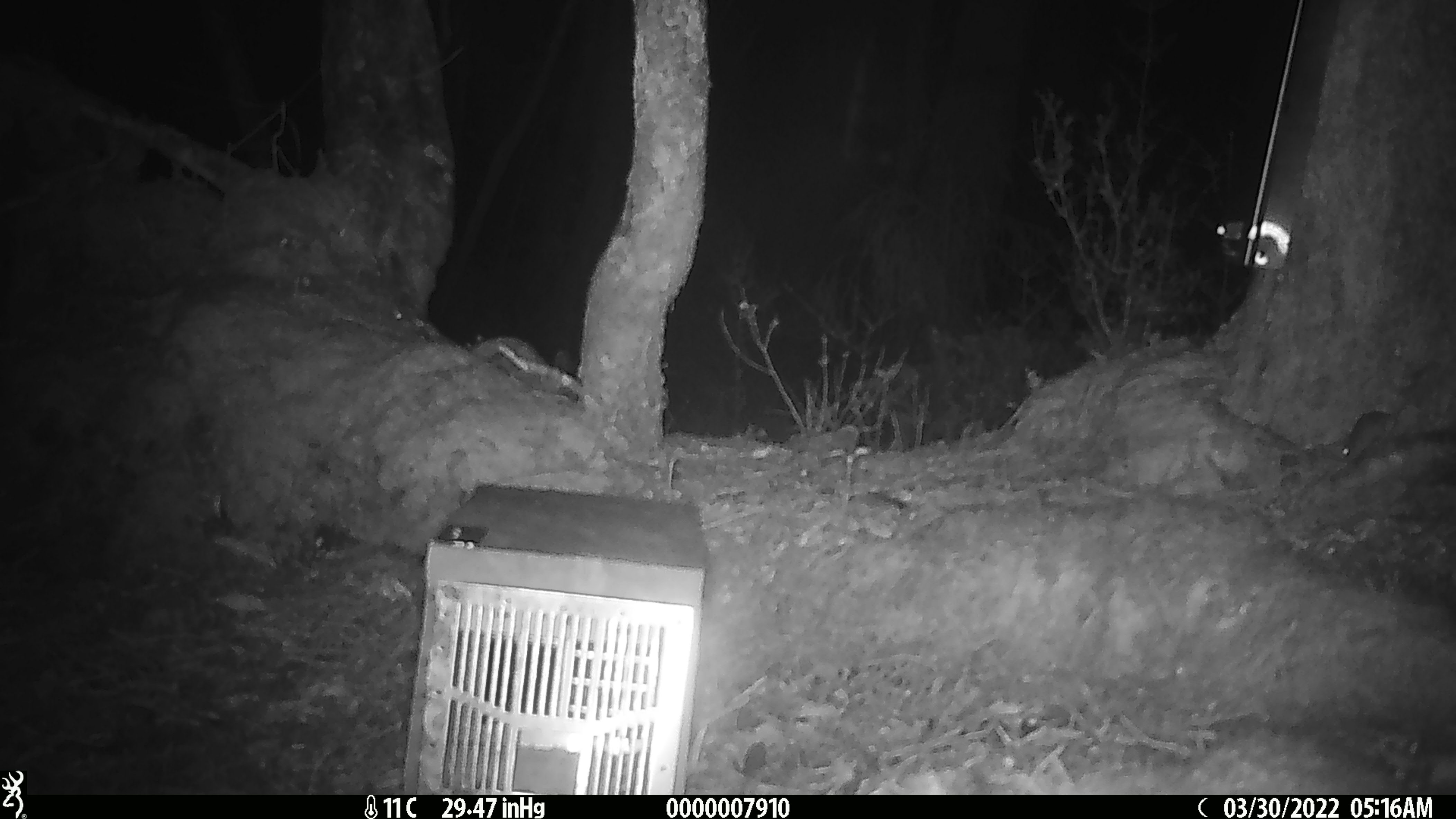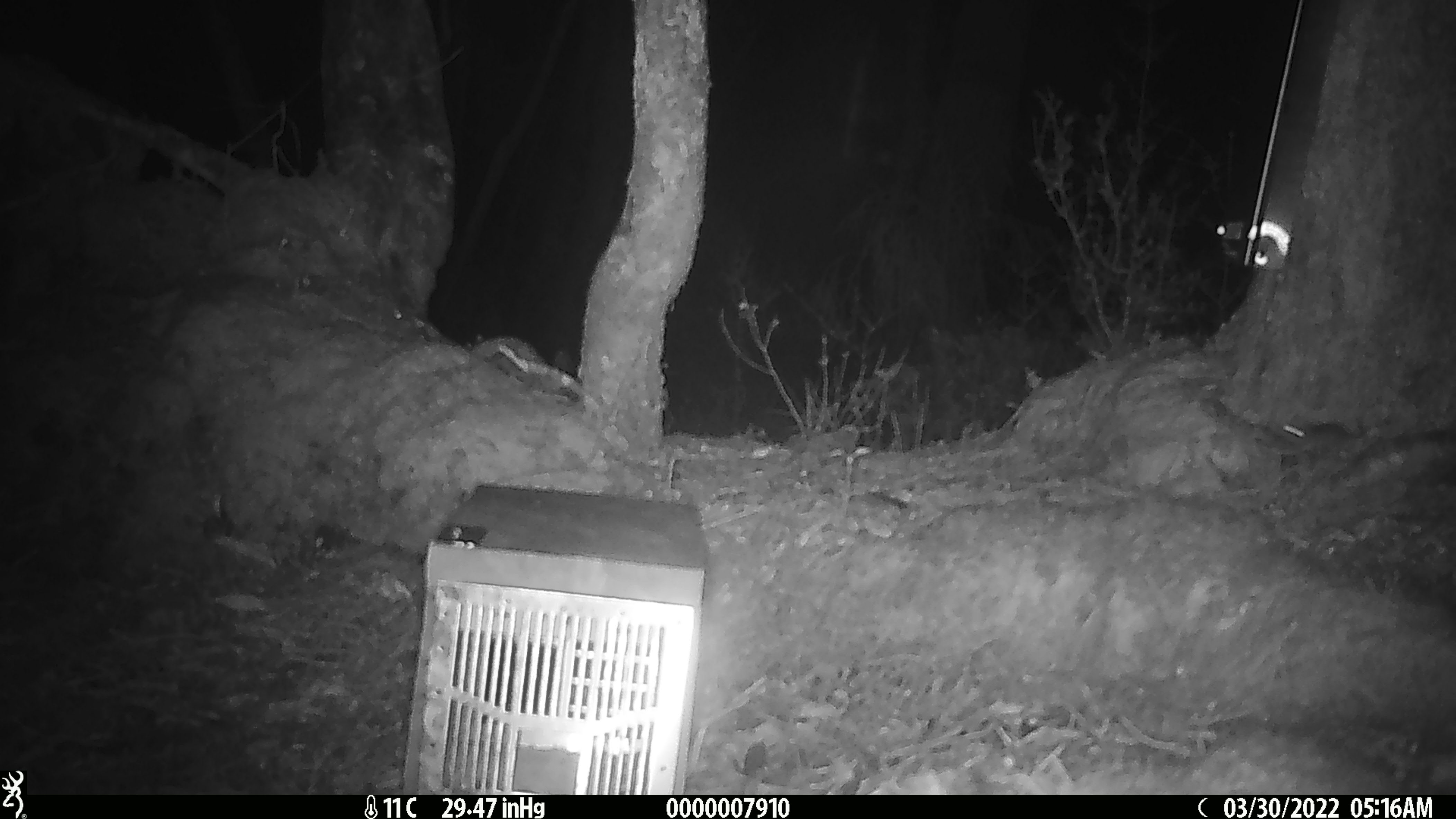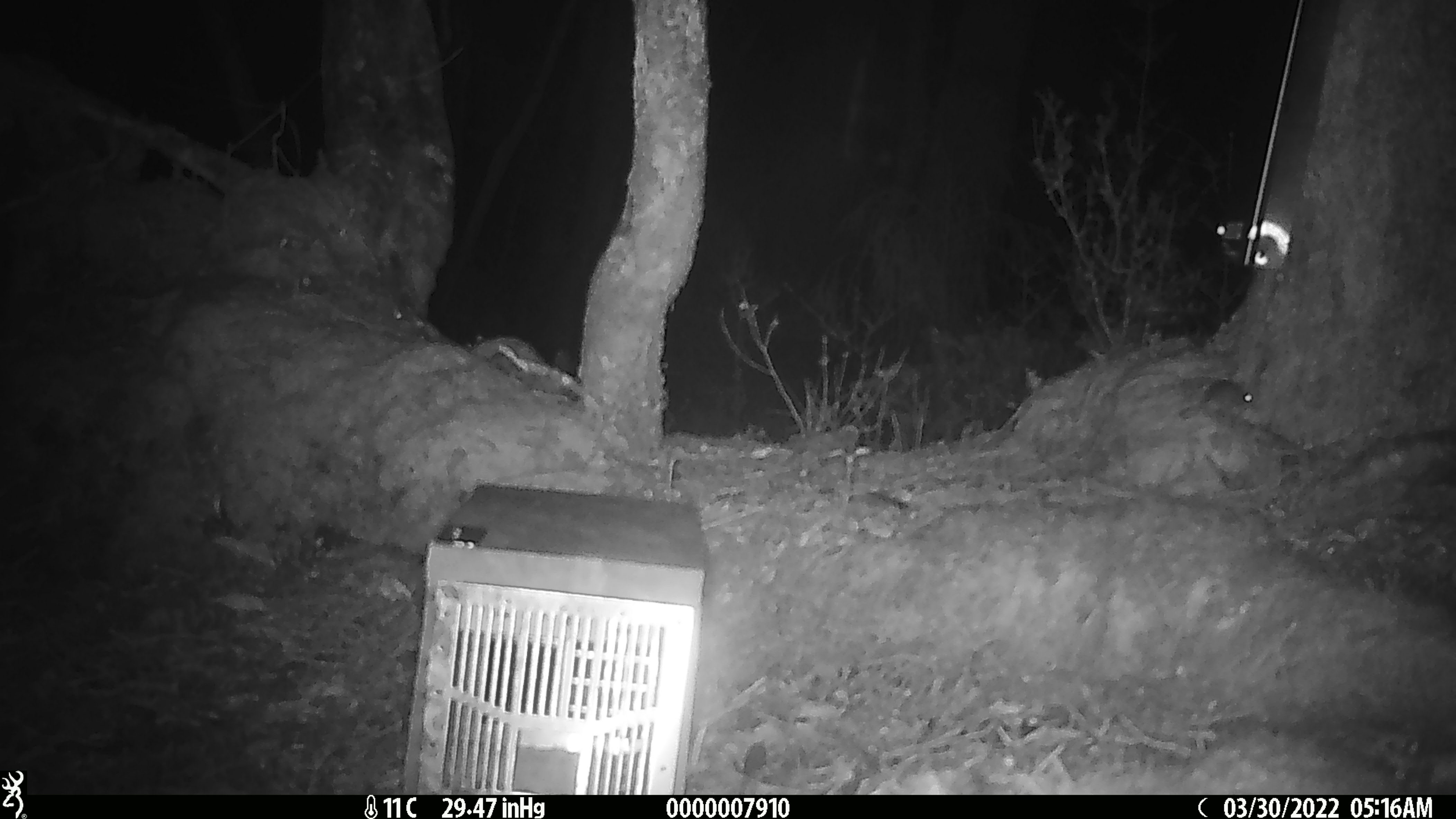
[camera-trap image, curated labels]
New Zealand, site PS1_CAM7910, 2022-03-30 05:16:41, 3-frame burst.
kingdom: Animalia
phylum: Chordata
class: Mammalia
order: Rodentia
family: Muridae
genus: Mus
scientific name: Mus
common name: mouse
Mouse (Mus).